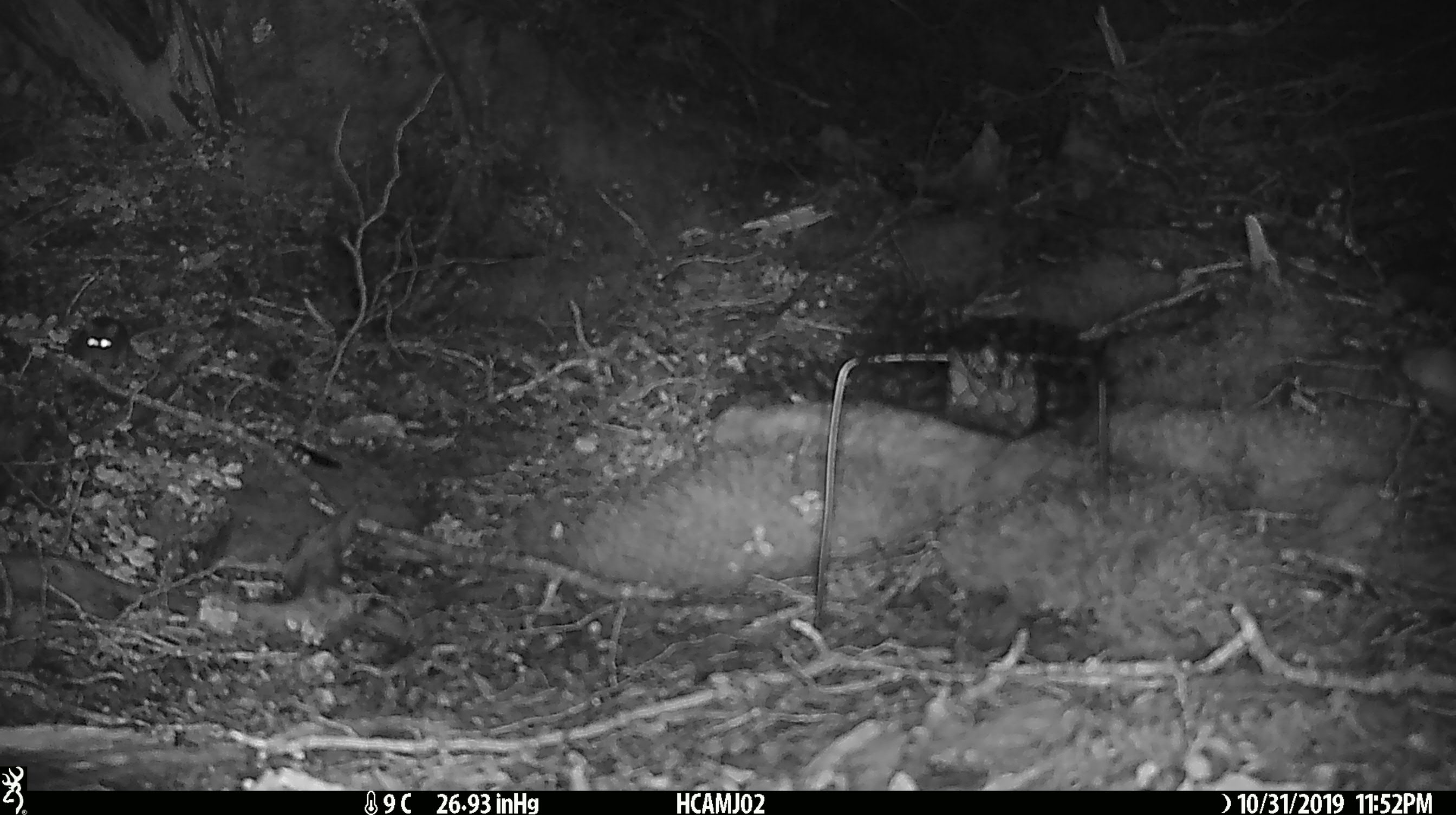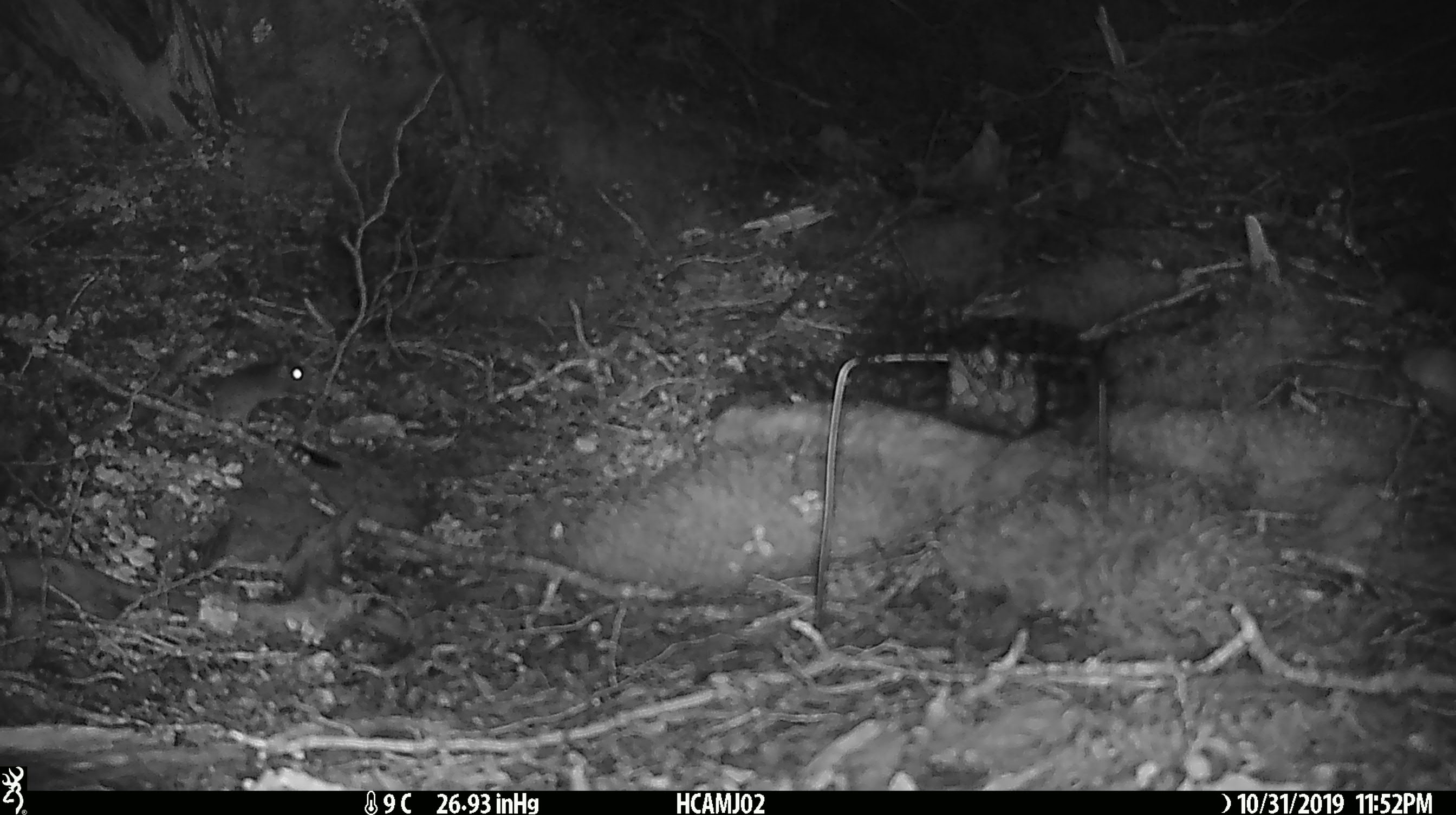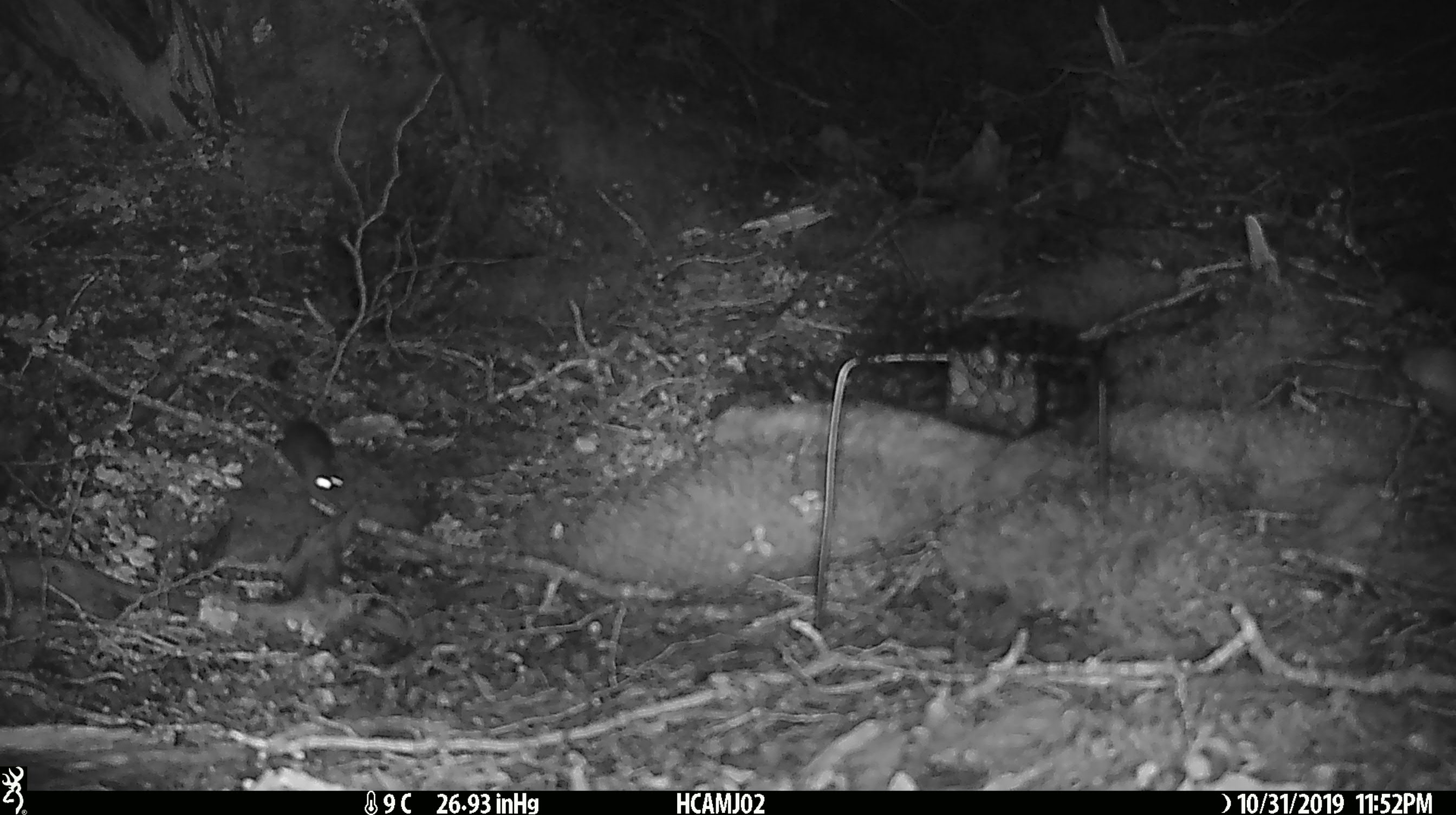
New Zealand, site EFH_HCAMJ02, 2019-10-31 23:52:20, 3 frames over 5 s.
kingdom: Animalia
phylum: Chordata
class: Mammalia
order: Rodentia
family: Muridae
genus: Mus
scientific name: Mus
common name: mouse